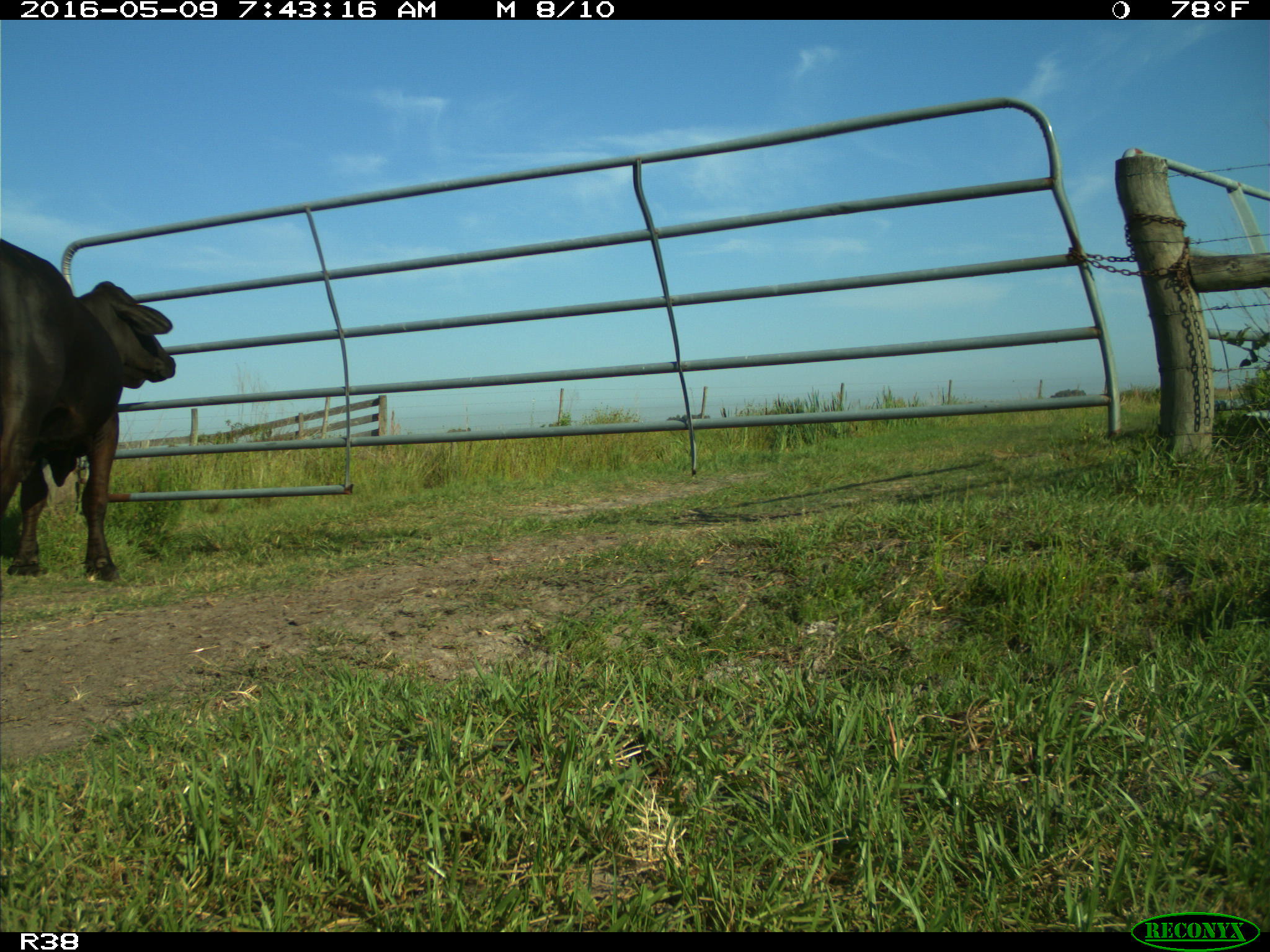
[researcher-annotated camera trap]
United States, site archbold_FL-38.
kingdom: Animalia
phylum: Chordata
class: Mammalia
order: Artiodactyla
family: Bovidae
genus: Bos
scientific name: Bos taurus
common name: domestic cow